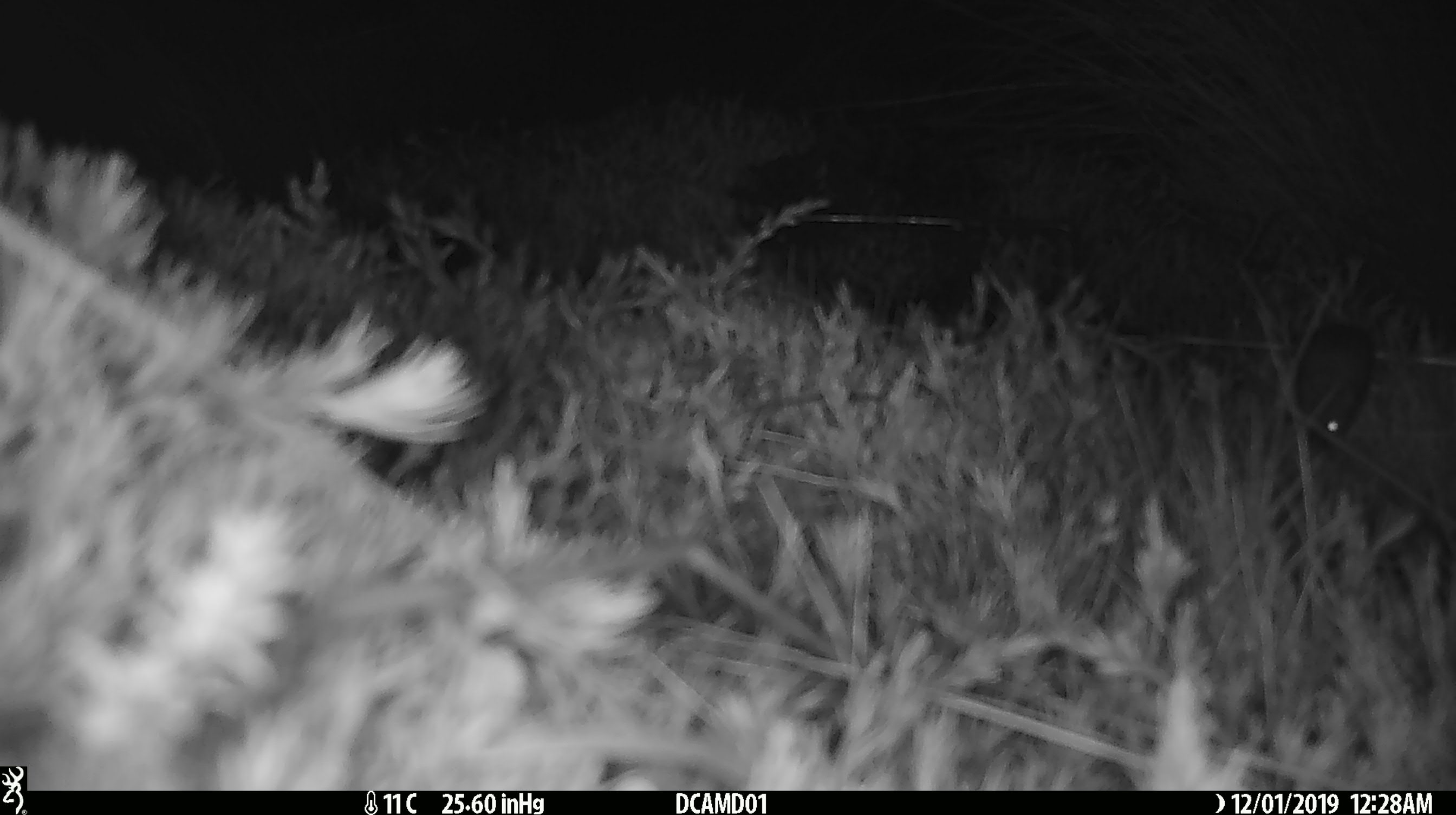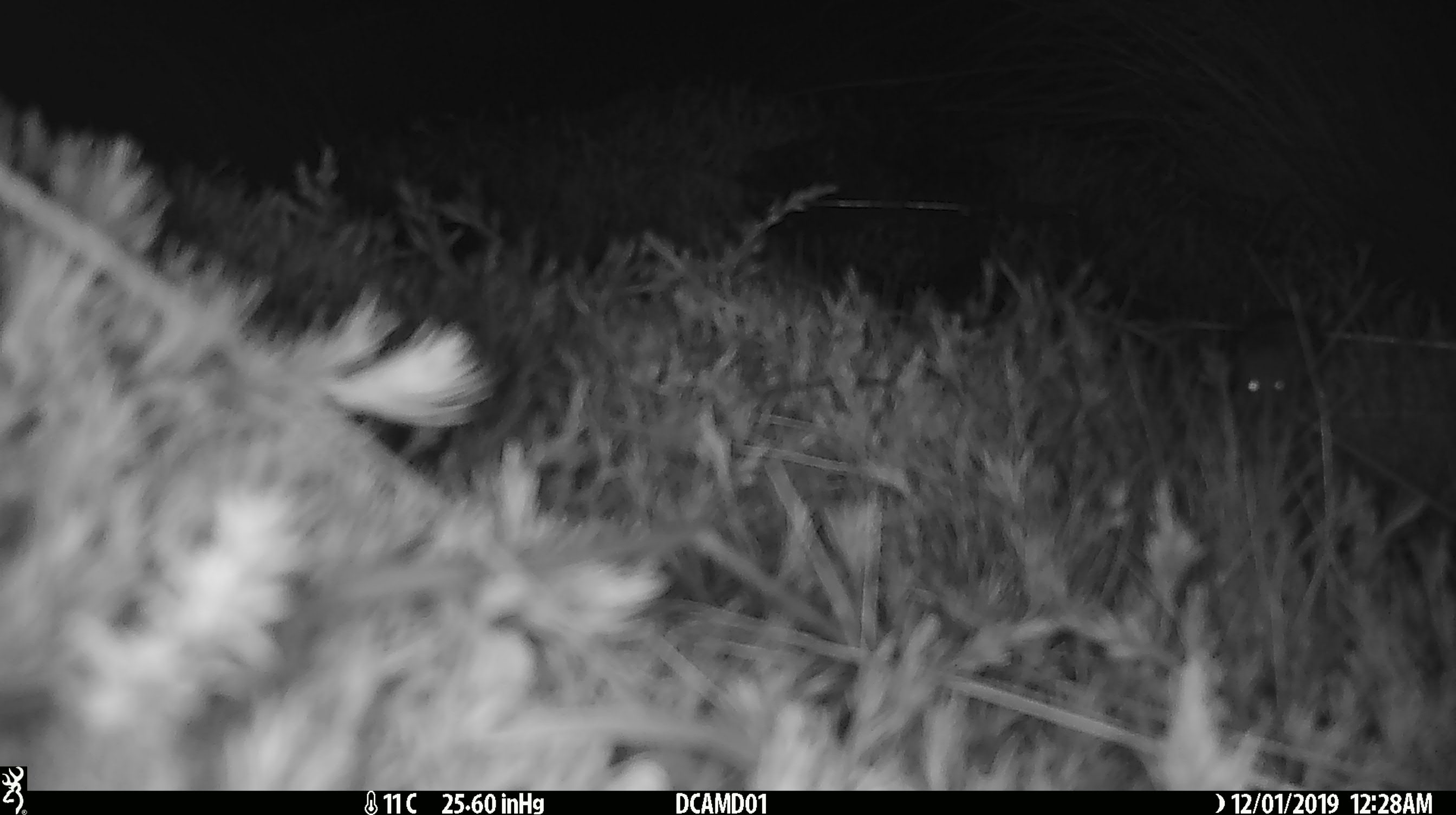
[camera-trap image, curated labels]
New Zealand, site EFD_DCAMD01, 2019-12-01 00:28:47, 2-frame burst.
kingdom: Animalia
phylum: Chordata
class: Mammalia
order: Rodentia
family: Muridae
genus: Mus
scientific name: Mus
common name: mouse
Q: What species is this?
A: Mouse (Mus).